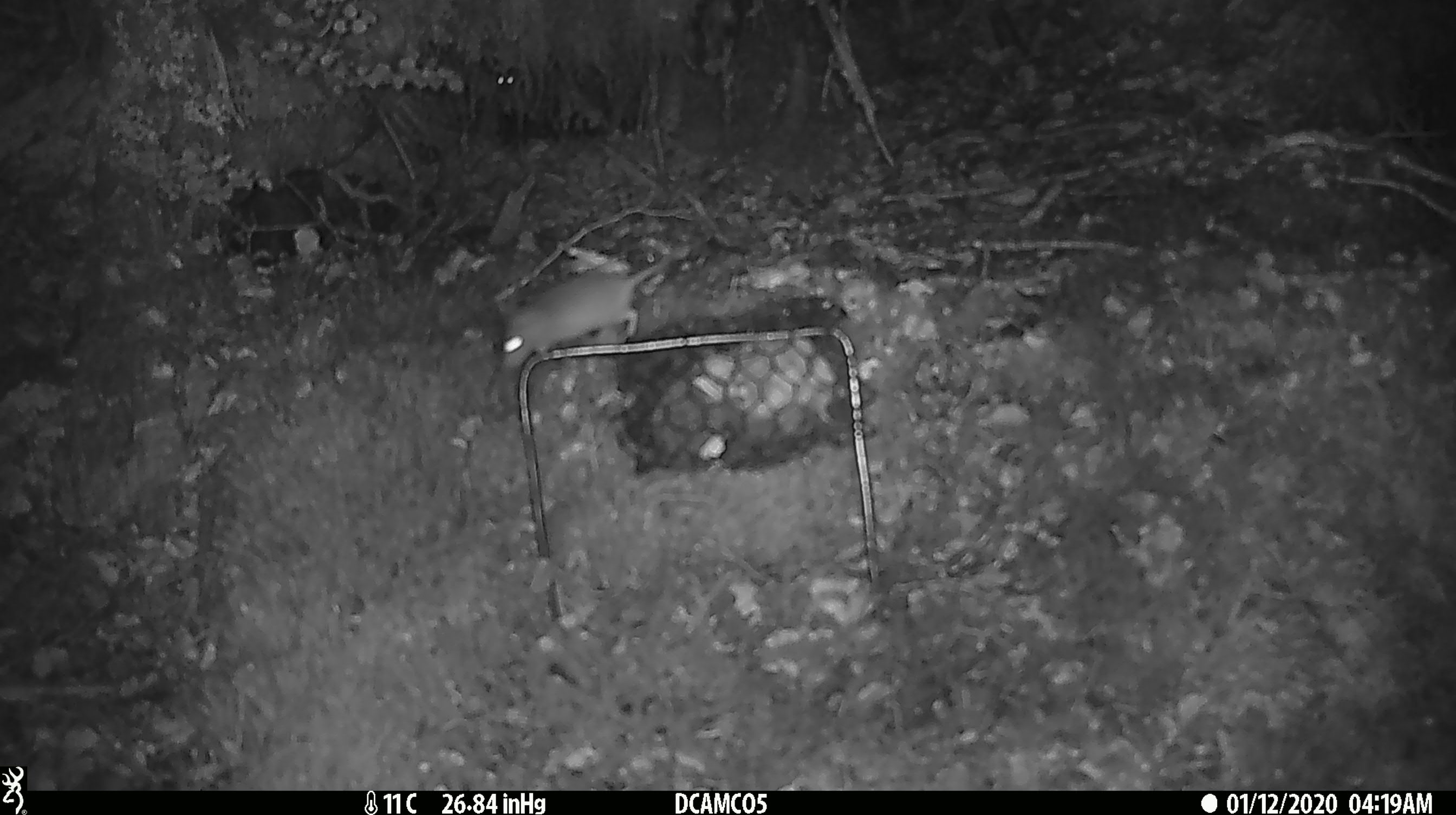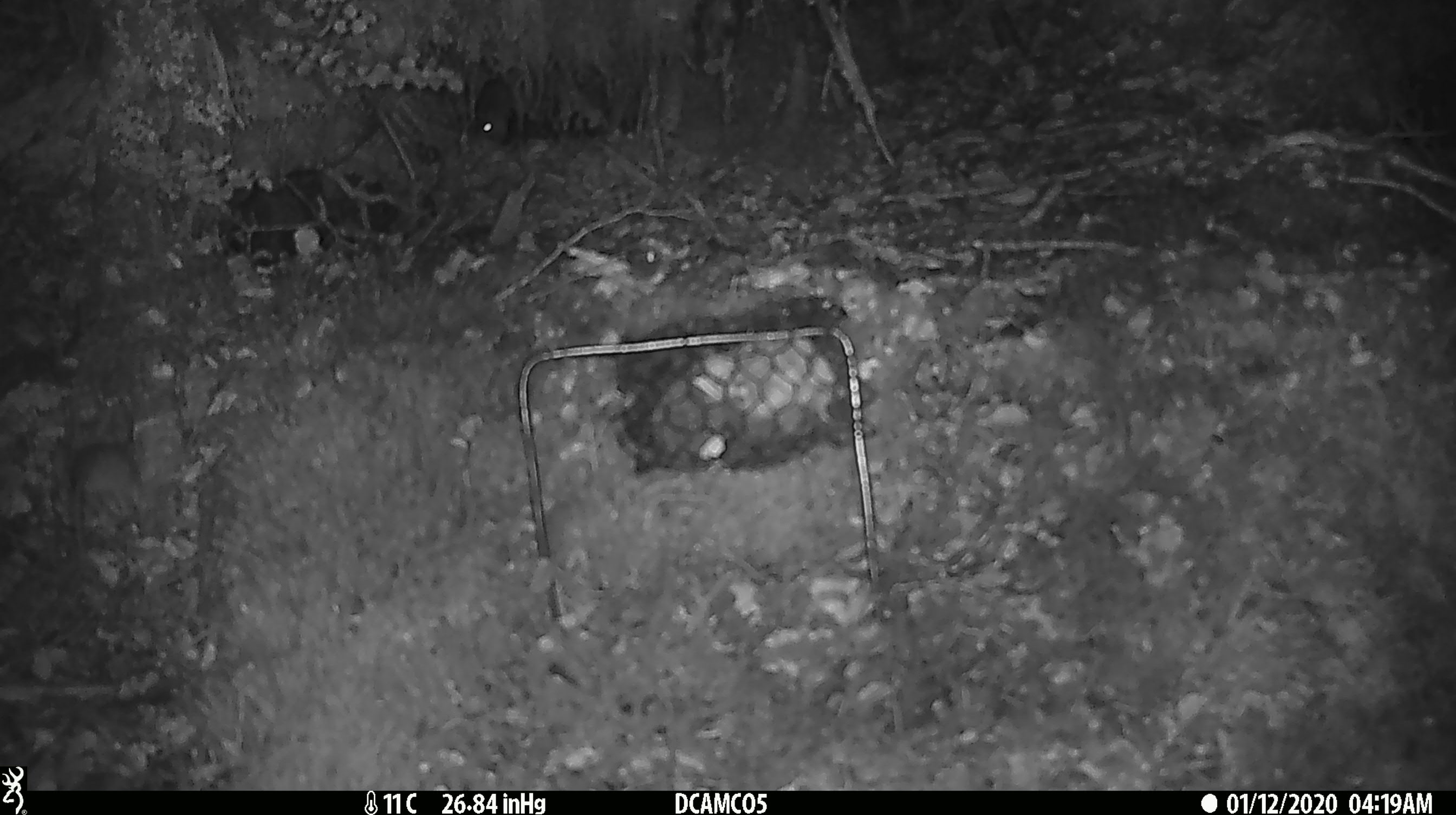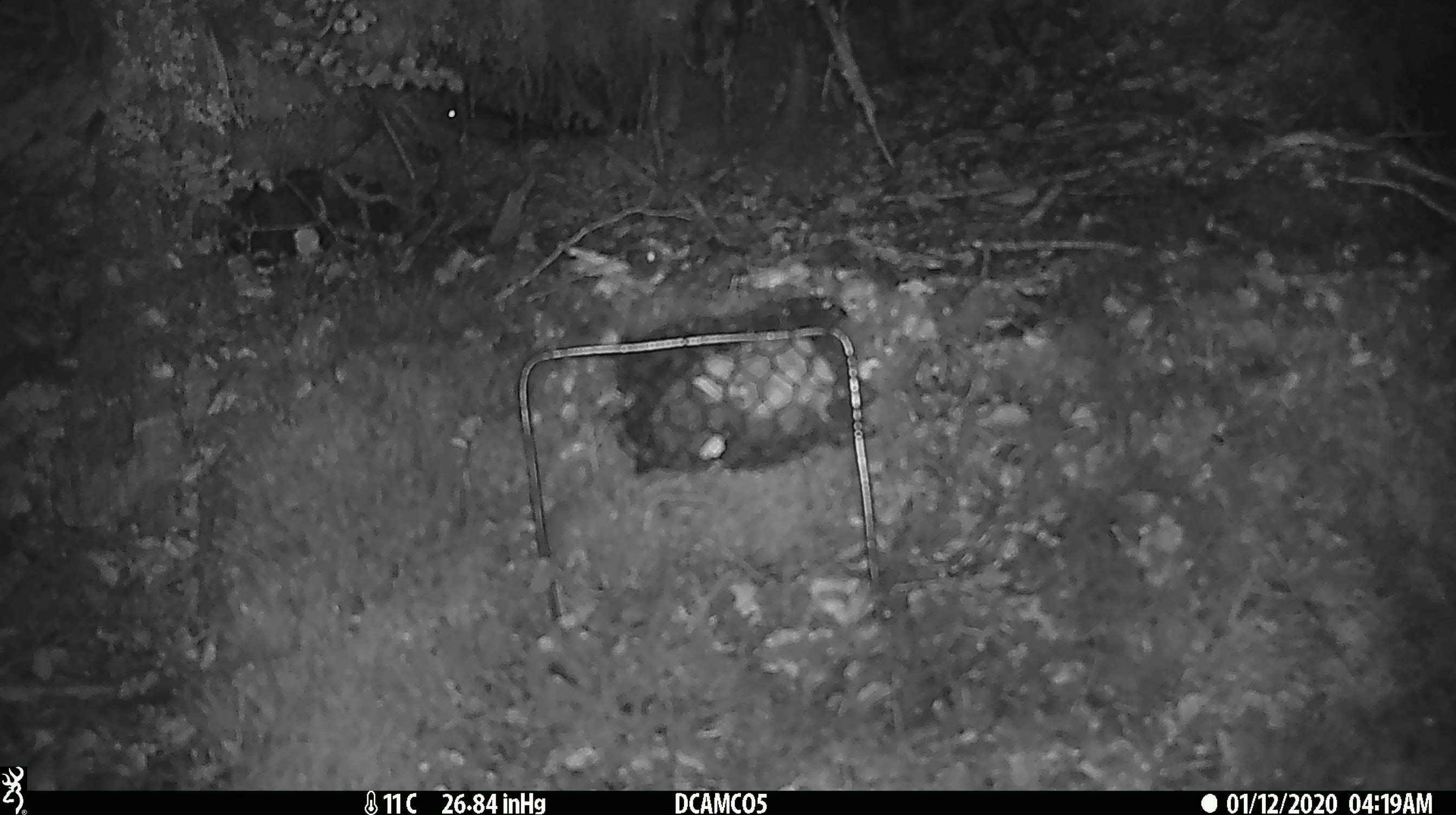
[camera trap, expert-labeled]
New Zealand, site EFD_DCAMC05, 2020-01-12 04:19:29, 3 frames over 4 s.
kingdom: Animalia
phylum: Chordata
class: Mammalia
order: Rodentia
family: Muridae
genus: Mus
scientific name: Mus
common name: mouse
Mouse (Mus).